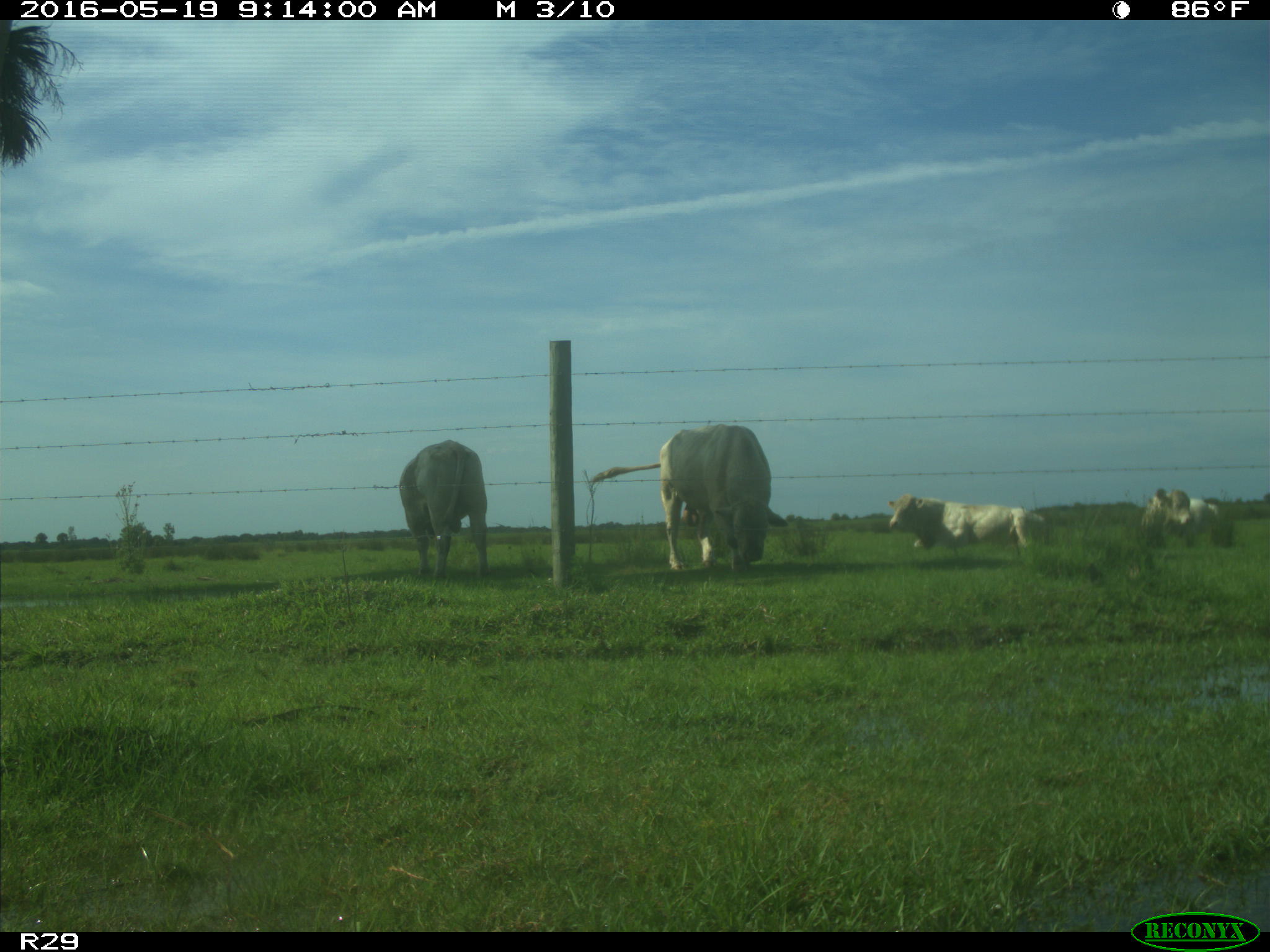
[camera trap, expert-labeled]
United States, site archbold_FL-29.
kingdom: Animalia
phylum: Chordata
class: Mammalia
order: Artiodactyla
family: Bovidae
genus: Bos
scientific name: Bos taurus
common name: domestic cow